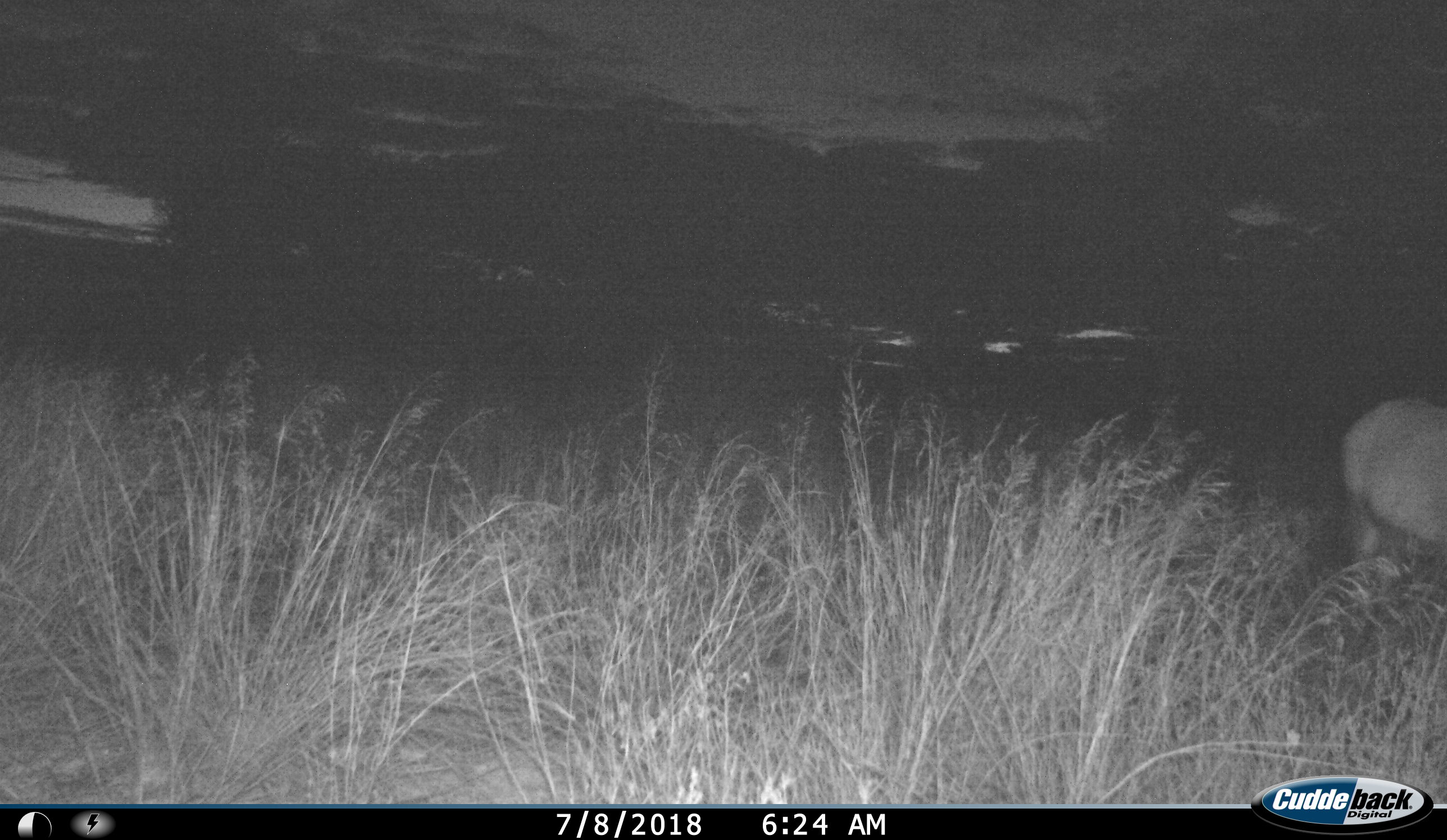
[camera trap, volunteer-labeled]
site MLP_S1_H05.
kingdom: Animalia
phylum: Chordata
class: Mammalia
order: Artiodactyla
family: Bovidae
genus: Oryx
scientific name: Oryx gazella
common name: gemsbok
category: oryx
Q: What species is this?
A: Oryx (gemsbok) (Oryx gazella).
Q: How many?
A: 1.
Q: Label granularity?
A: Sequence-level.